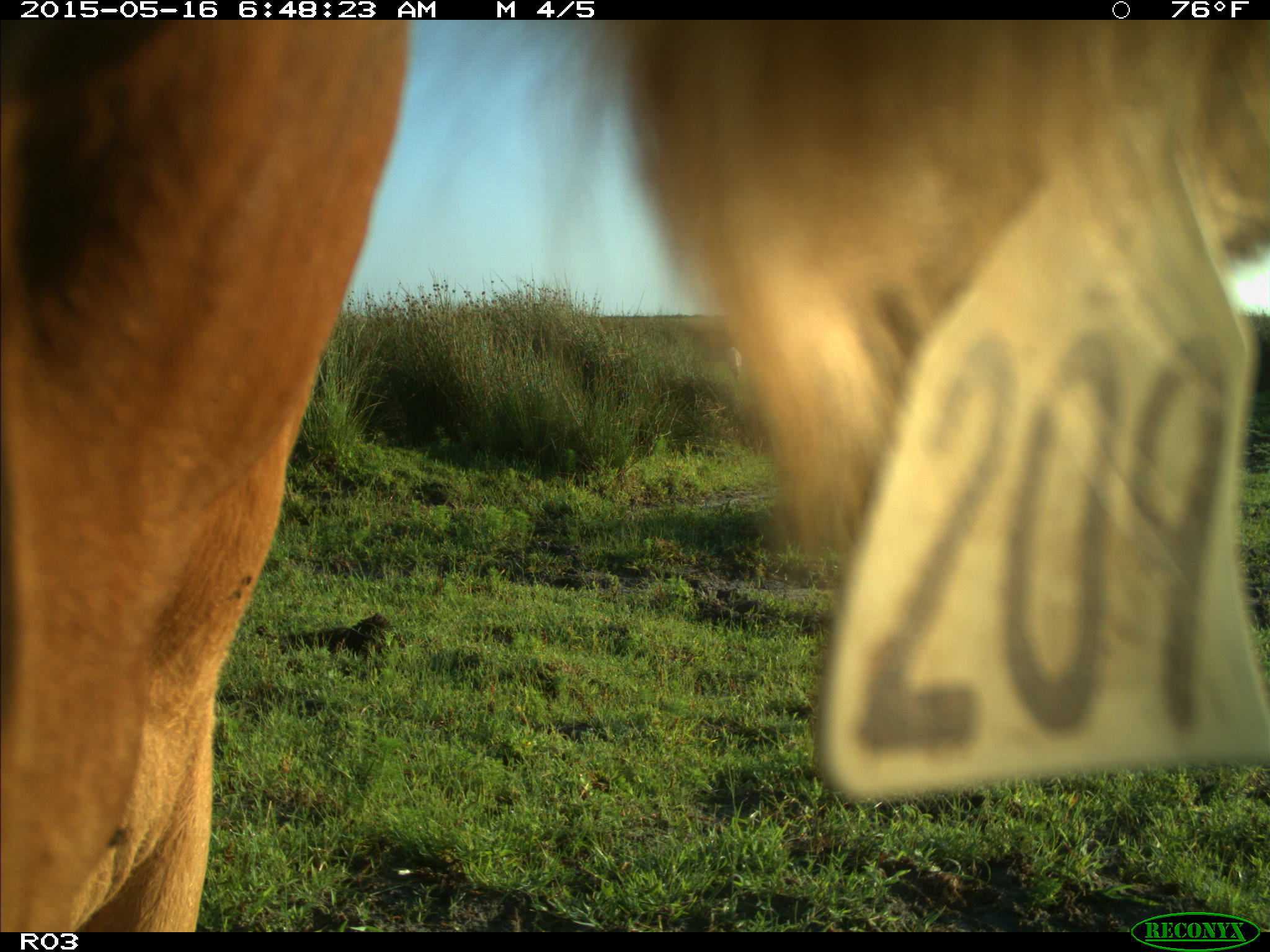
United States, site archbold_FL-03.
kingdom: Animalia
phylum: Chordata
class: Mammalia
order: Artiodactyla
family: Bovidae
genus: Bos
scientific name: Bos taurus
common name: domestic cow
Bos taurus (domestic cow).